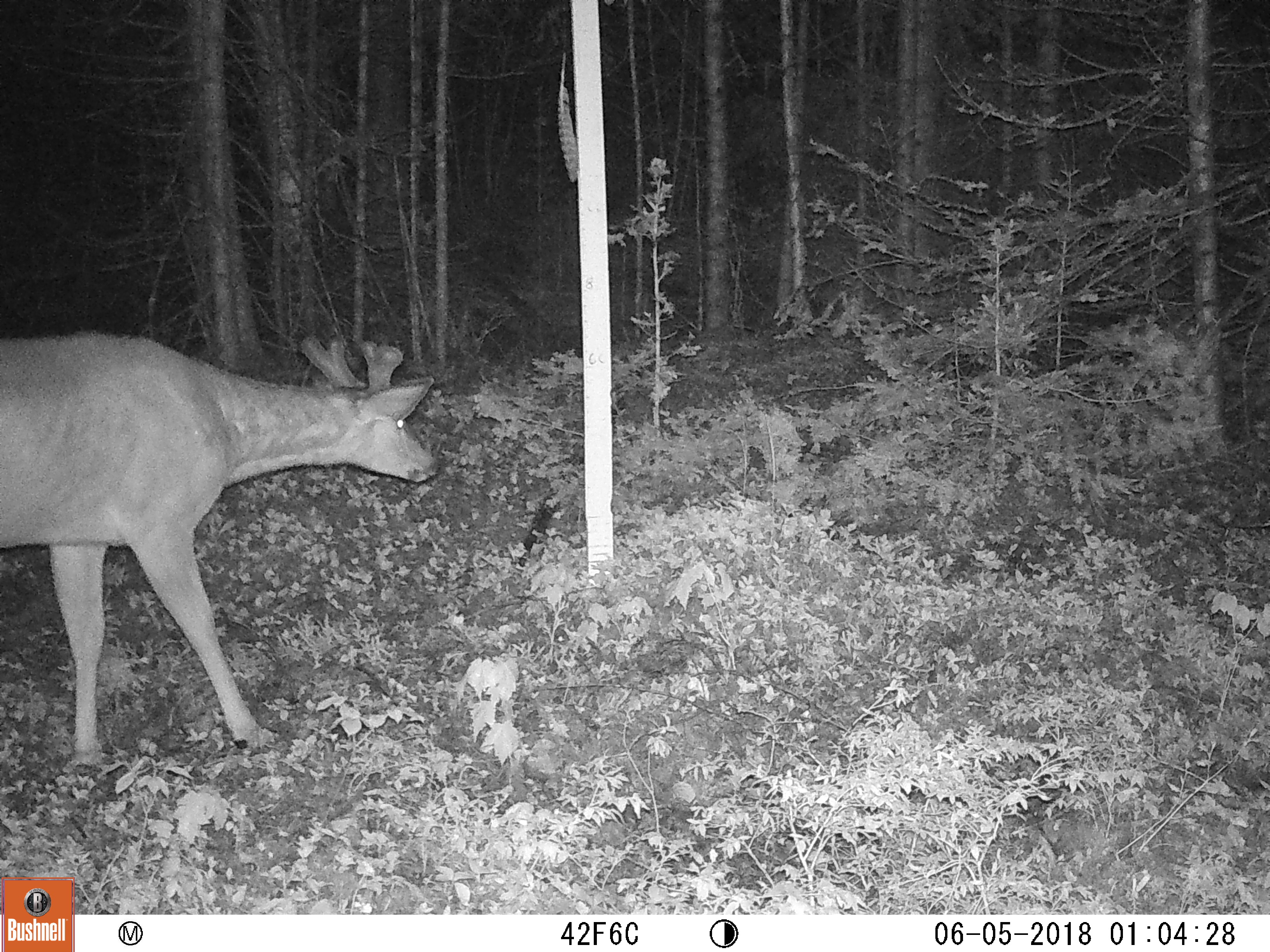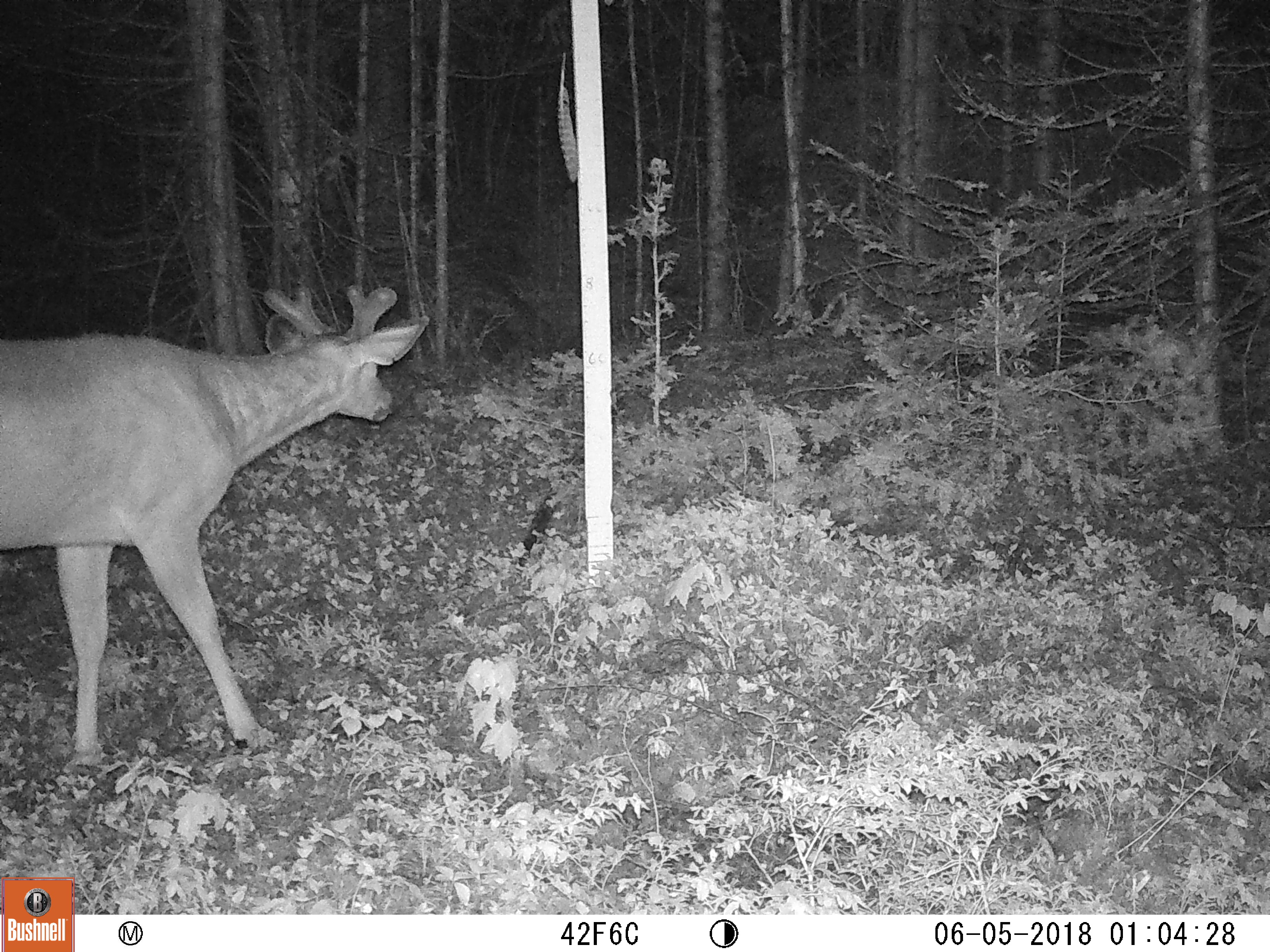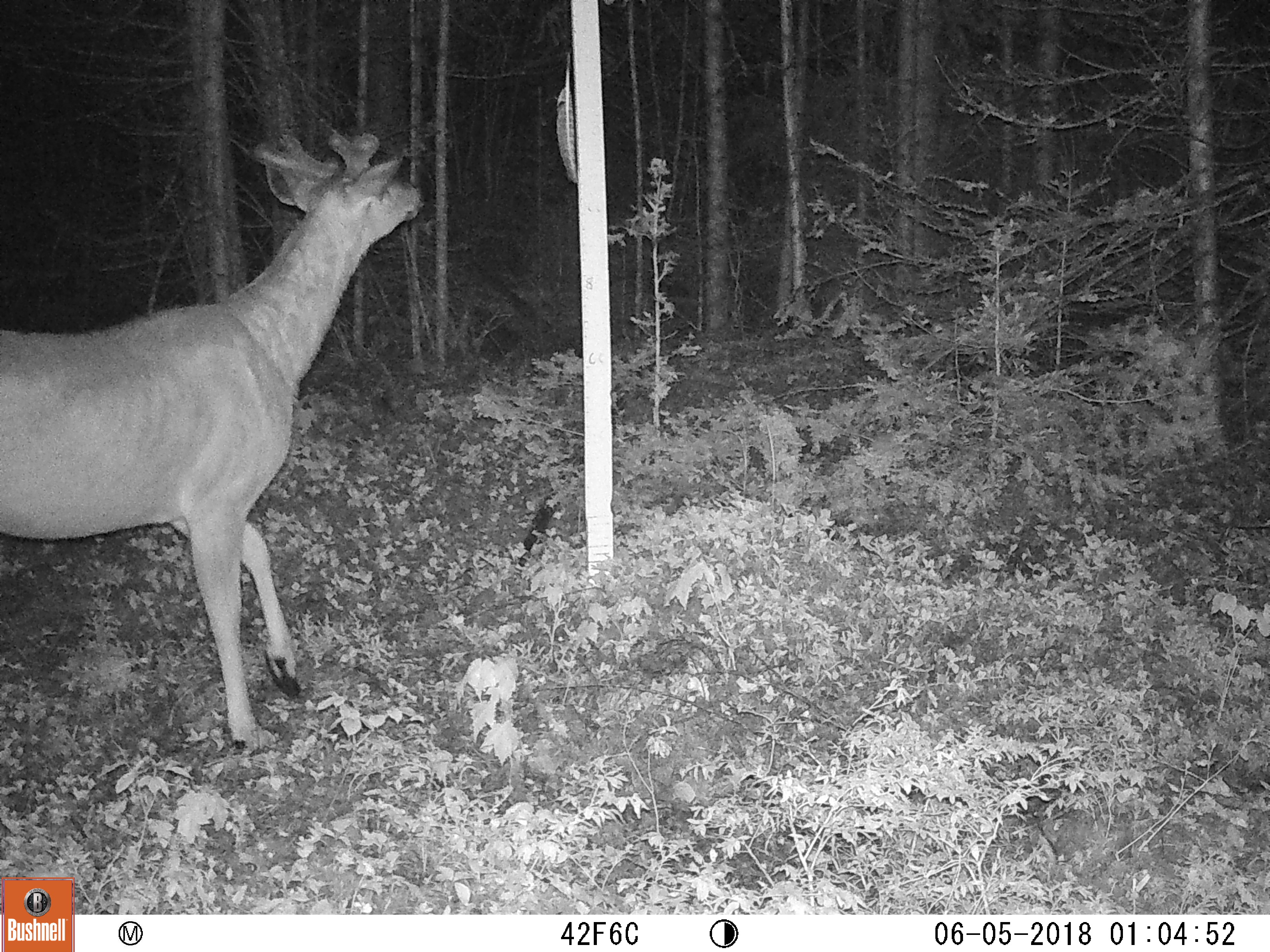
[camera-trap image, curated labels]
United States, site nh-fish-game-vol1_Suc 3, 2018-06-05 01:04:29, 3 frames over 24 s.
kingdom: Animalia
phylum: Chordata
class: Mammalia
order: Artiodactyla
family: Cervidae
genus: Odocoileus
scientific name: Odocoileus virginianus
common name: white-tailed deer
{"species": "white-tailed deer (Odocoileus virginianus)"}